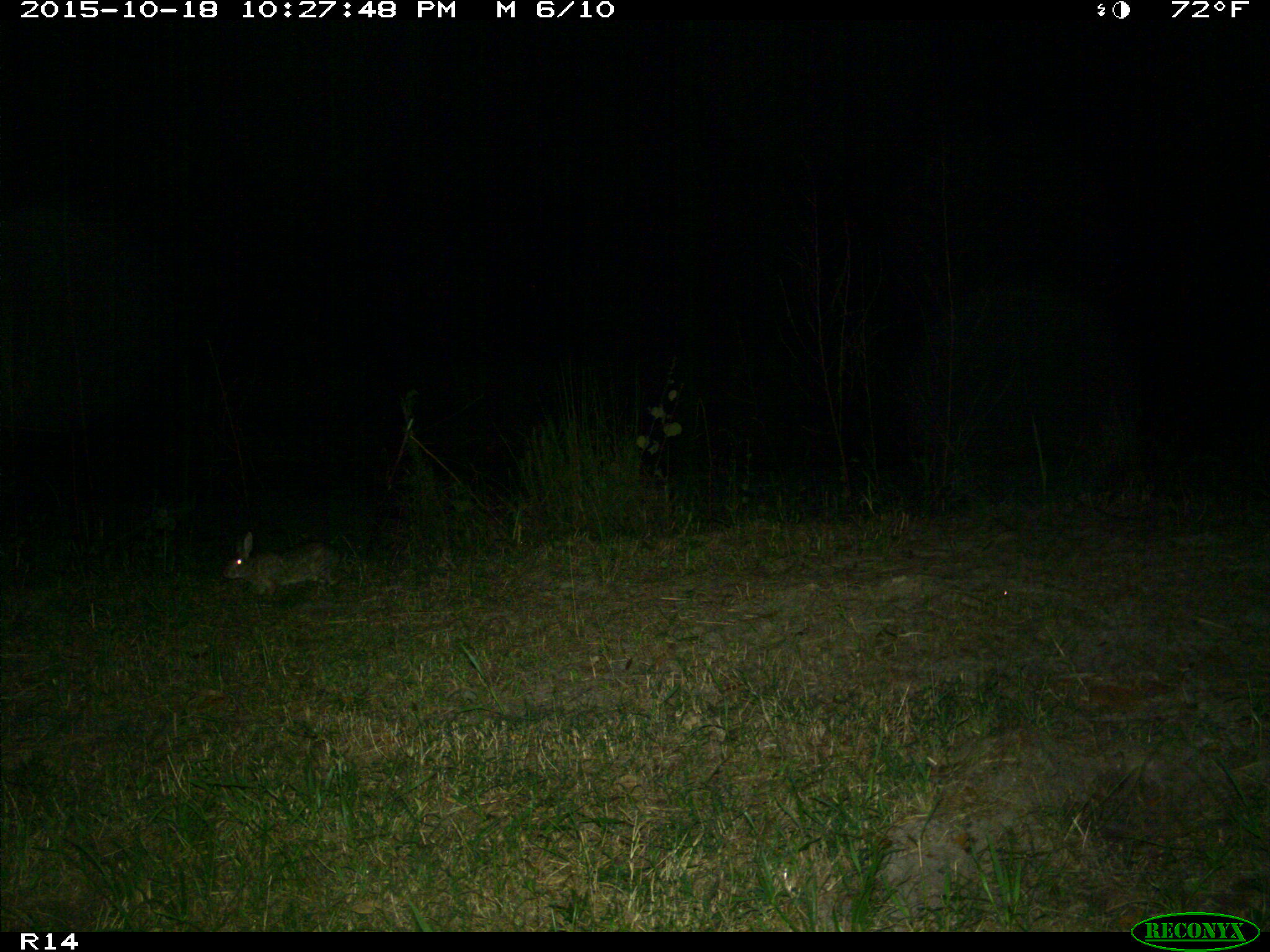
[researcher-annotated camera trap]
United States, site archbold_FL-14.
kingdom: Animalia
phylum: Chordata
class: Mammalia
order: Lagomorpha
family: Leporidae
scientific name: Leporidae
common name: rabbits and hares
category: unidentified rabbit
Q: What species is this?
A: Unidentified rabbit (rabbits and hares) (Leporidae).